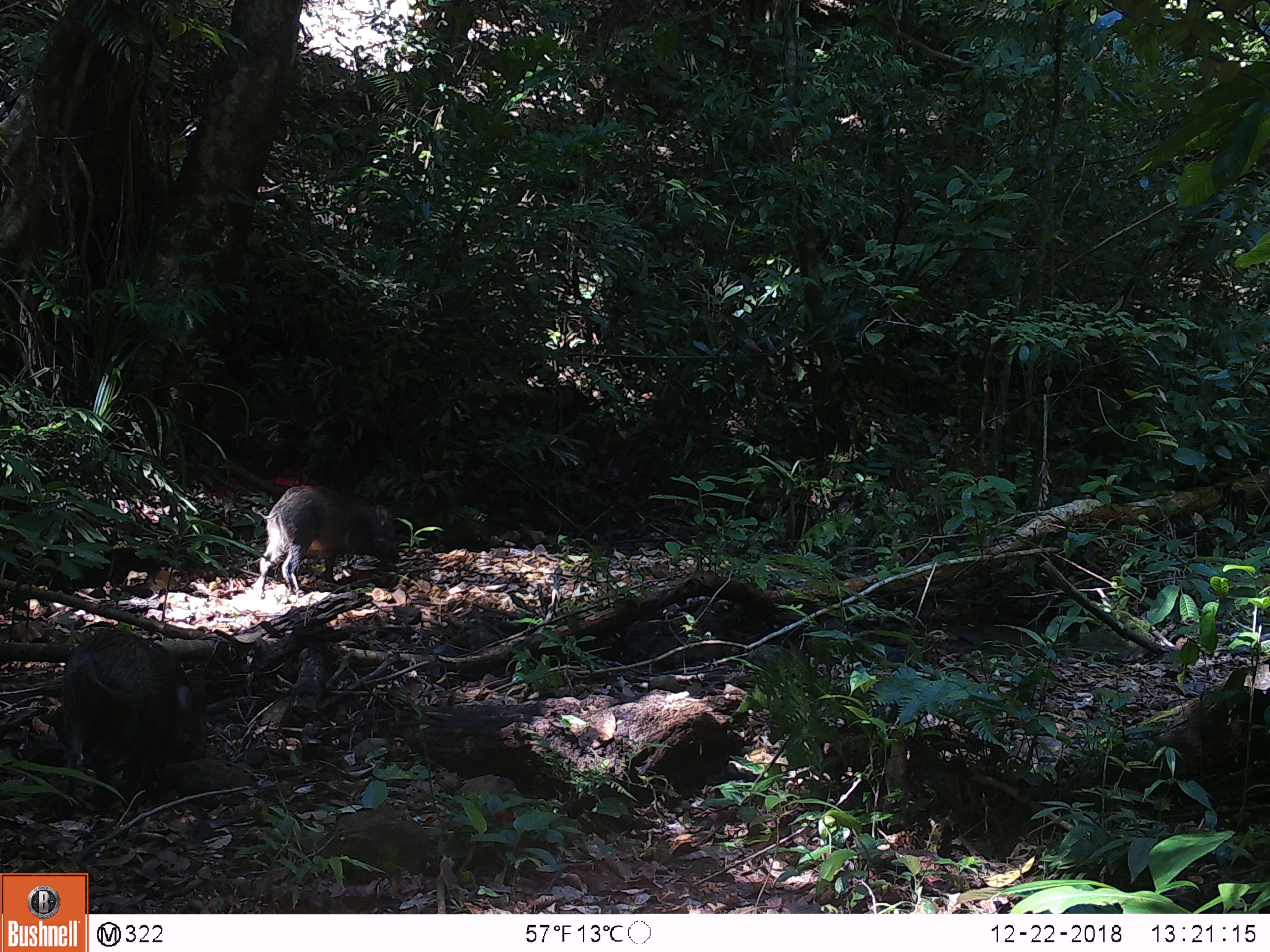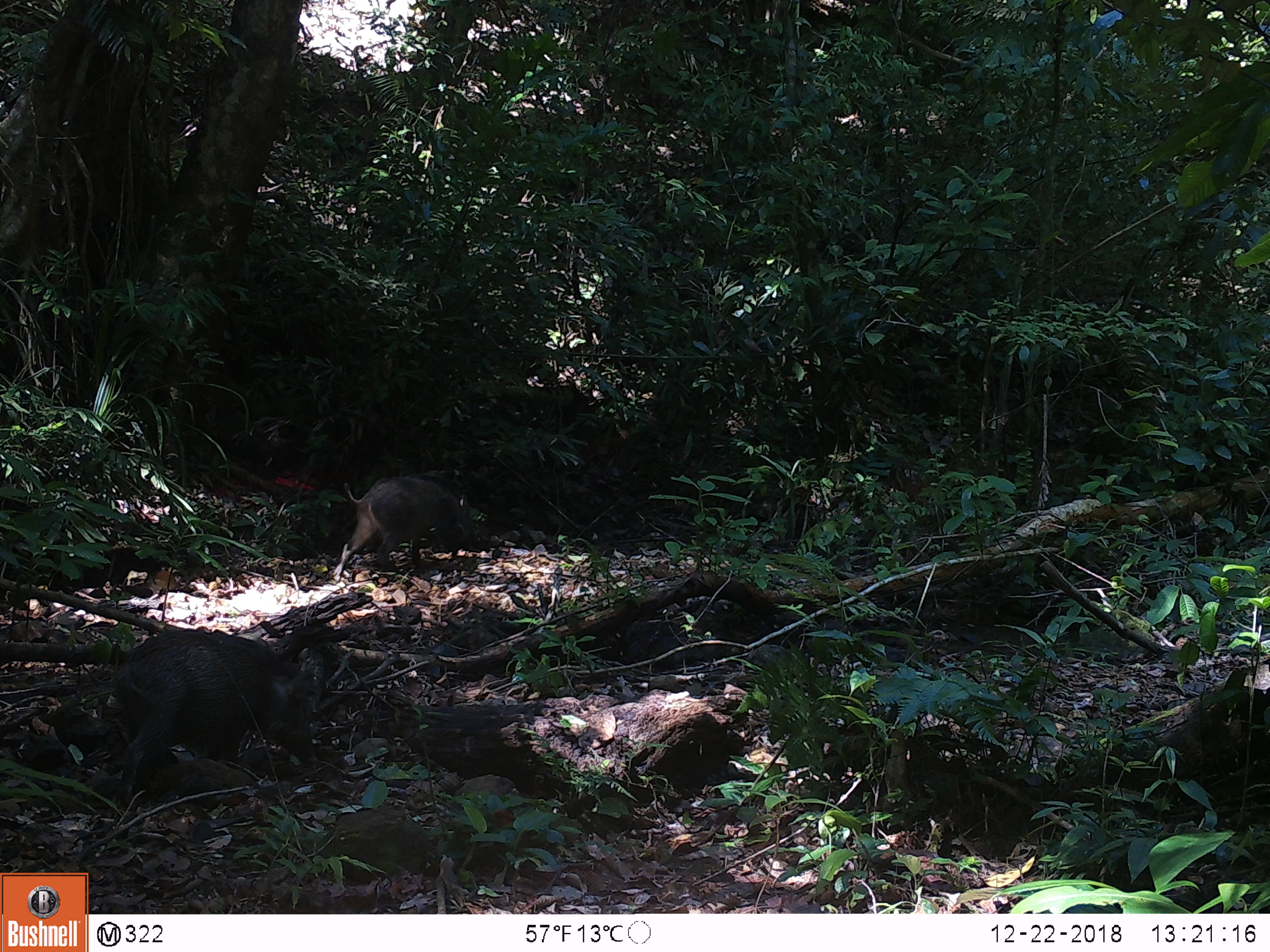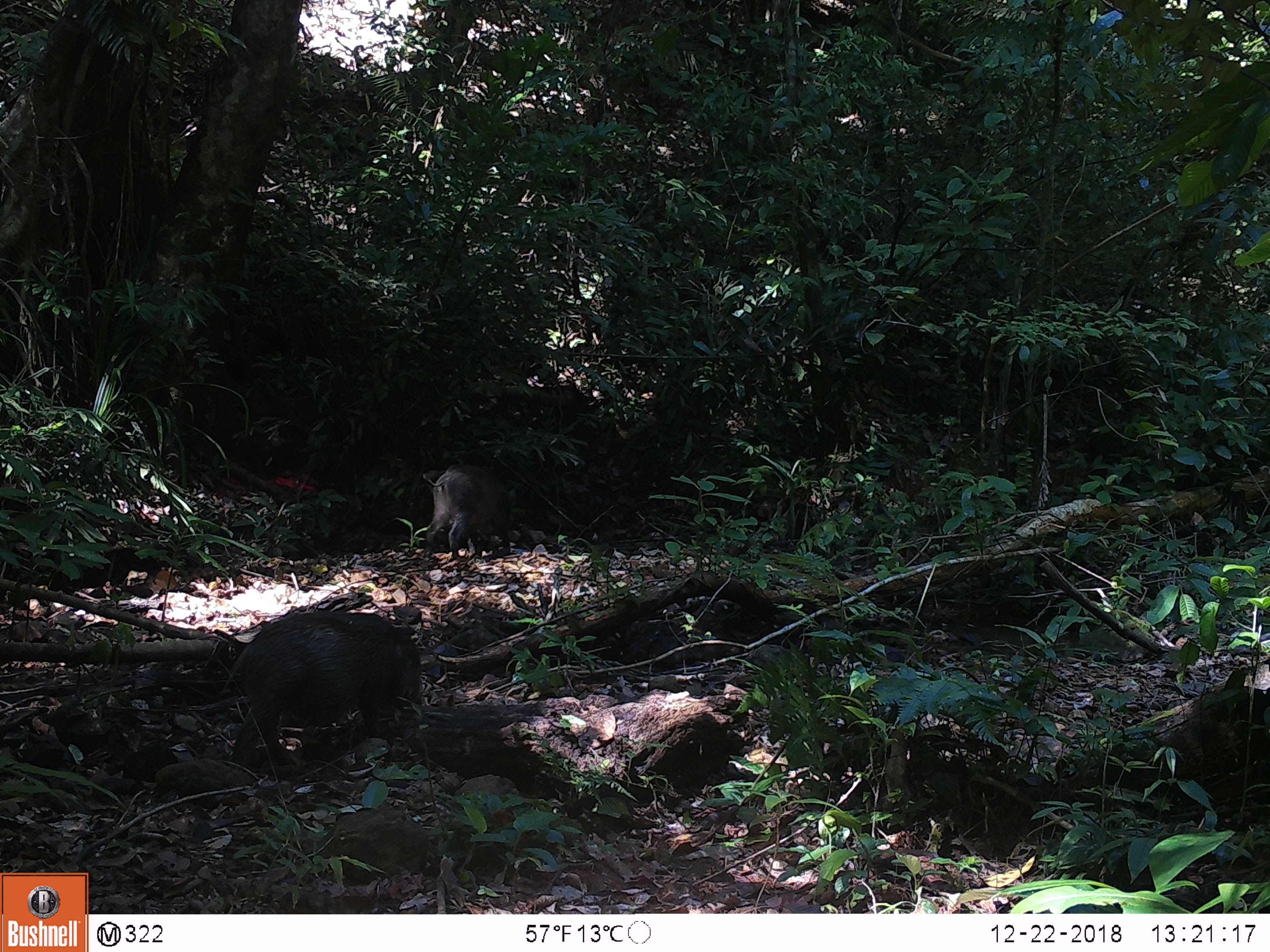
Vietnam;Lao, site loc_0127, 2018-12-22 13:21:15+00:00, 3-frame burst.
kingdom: Animalia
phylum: Chordata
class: Mammalia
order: Artiodactyla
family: Suidae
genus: Sus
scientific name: Sus scrofa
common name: eurasian wild pig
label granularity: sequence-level